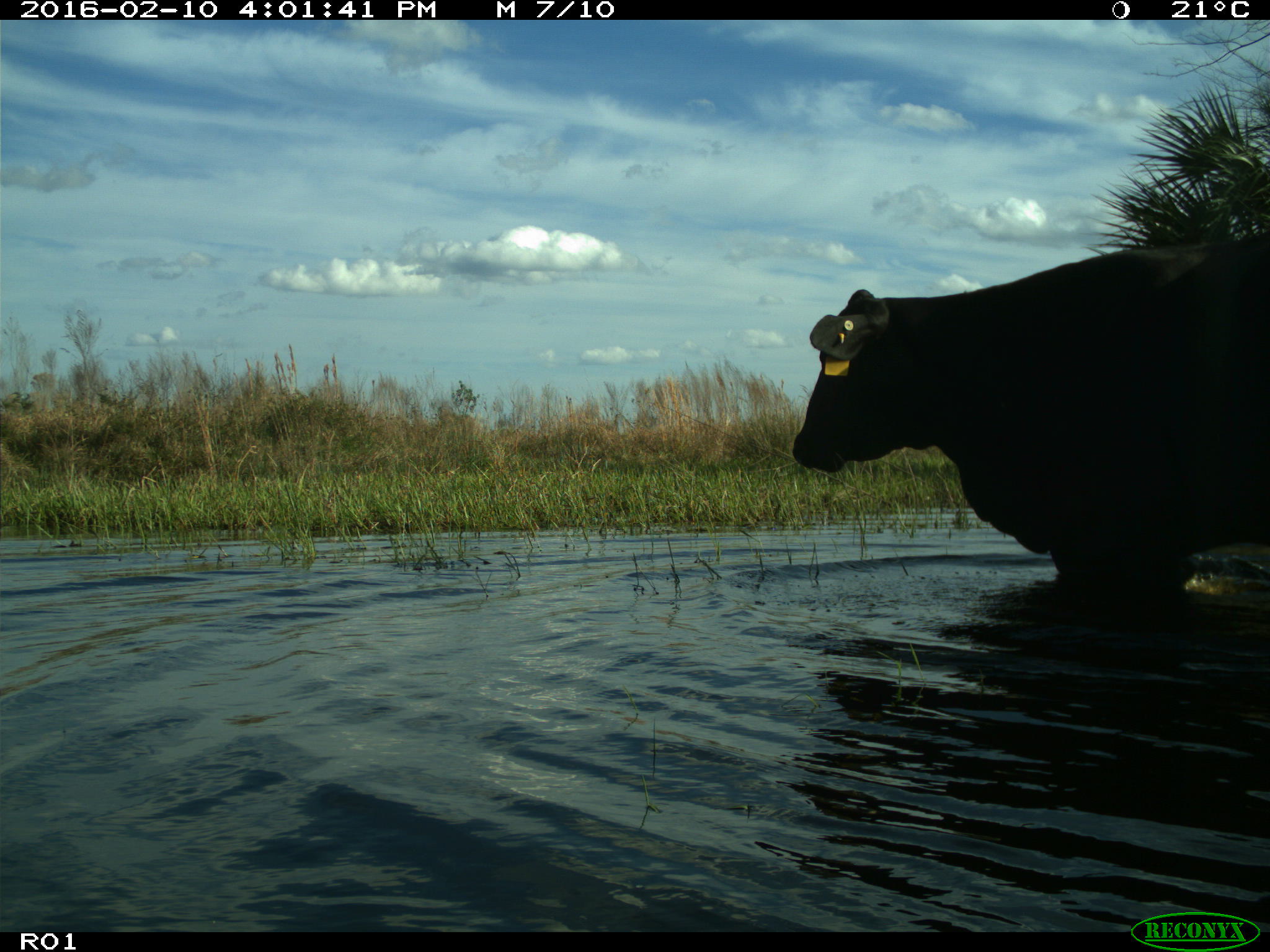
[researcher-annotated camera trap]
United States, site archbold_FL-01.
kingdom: Animalia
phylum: Chordata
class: Mammalia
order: Artiodactyla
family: Bovidae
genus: Bos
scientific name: Bos taurus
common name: domestic cow